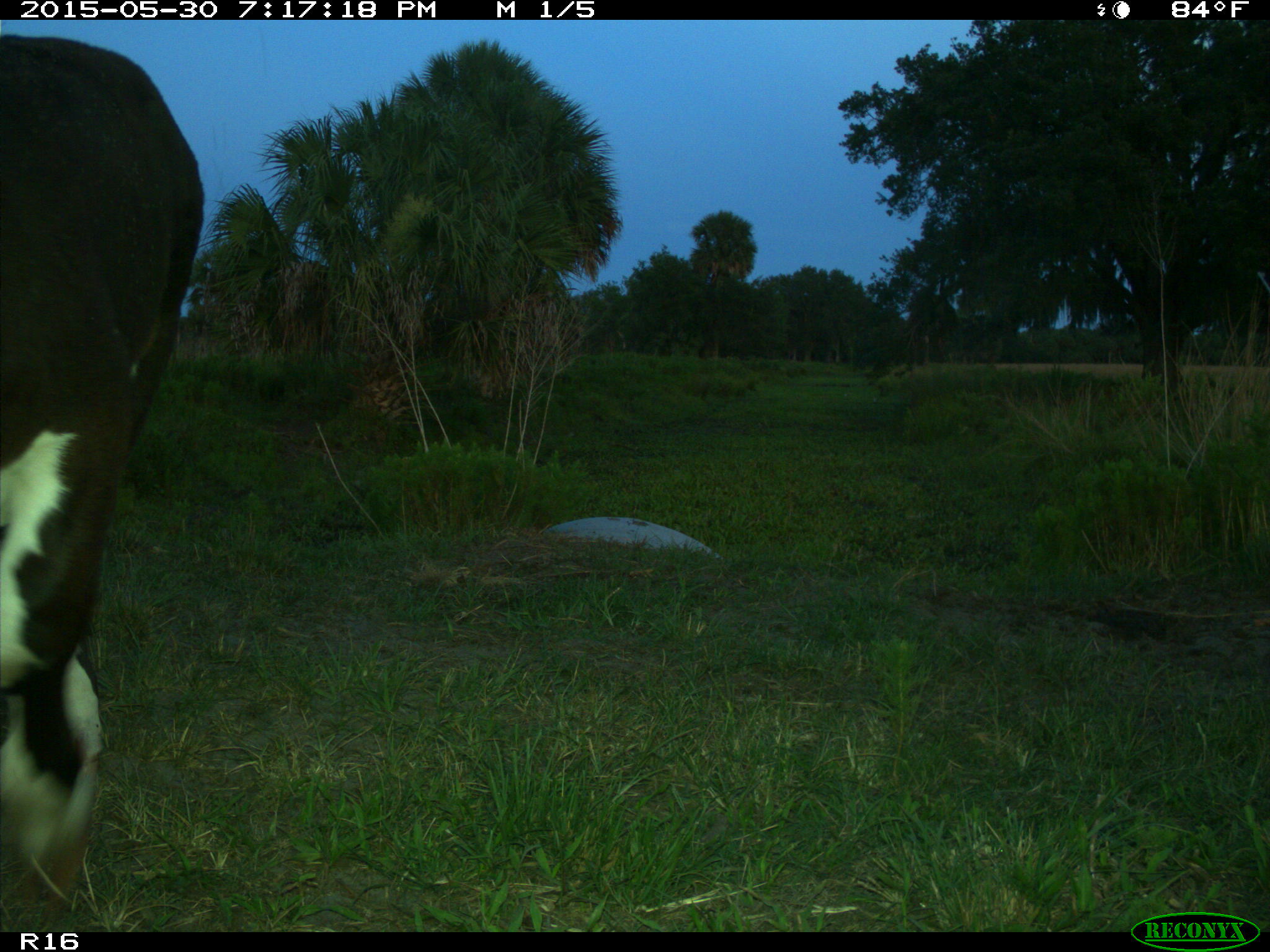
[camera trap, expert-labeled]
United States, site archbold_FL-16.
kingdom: Animalia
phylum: Chordata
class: Mammalia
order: Artiodactyla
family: Bovidae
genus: Bos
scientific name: Bos taurus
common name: domestic cow